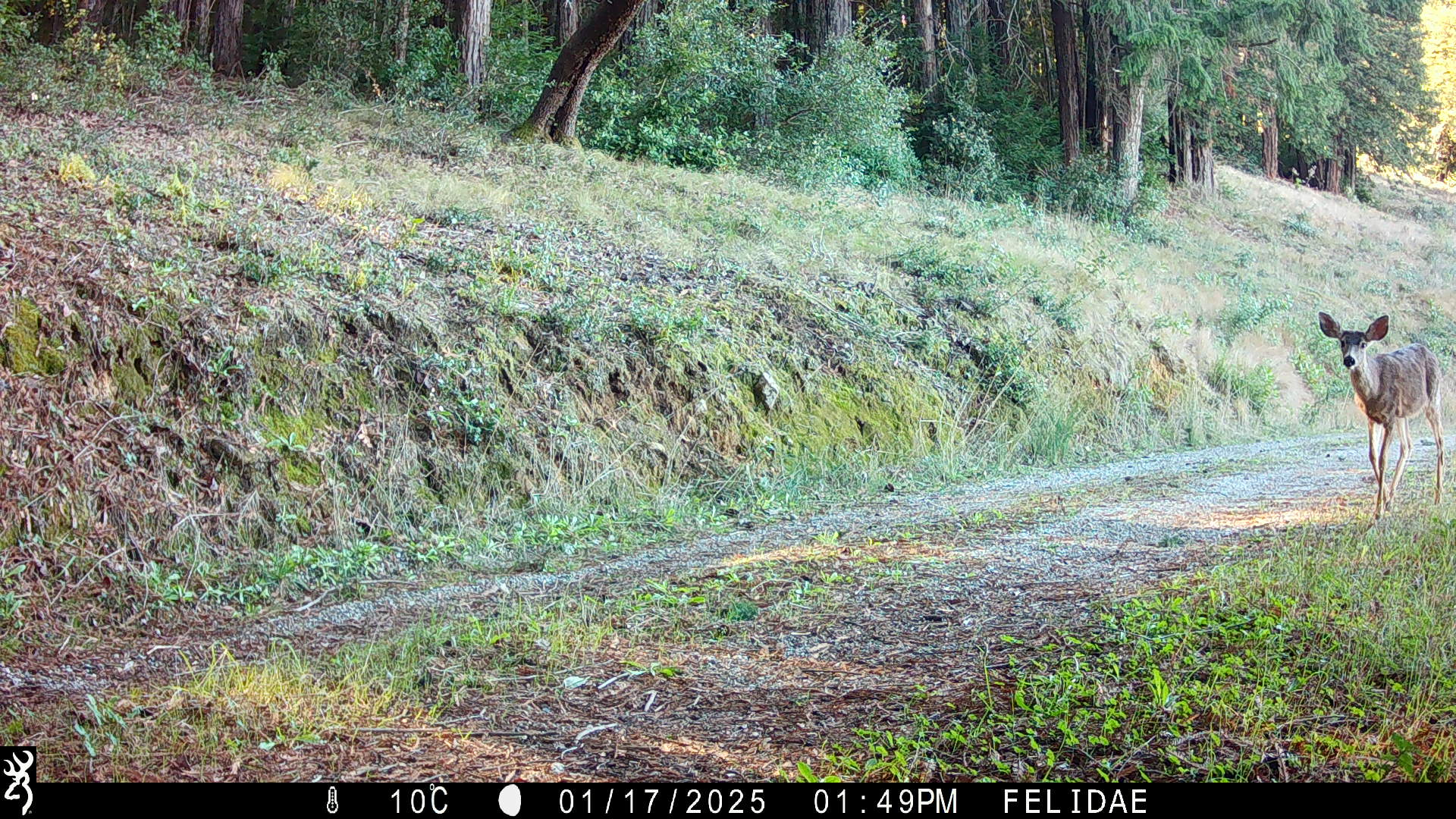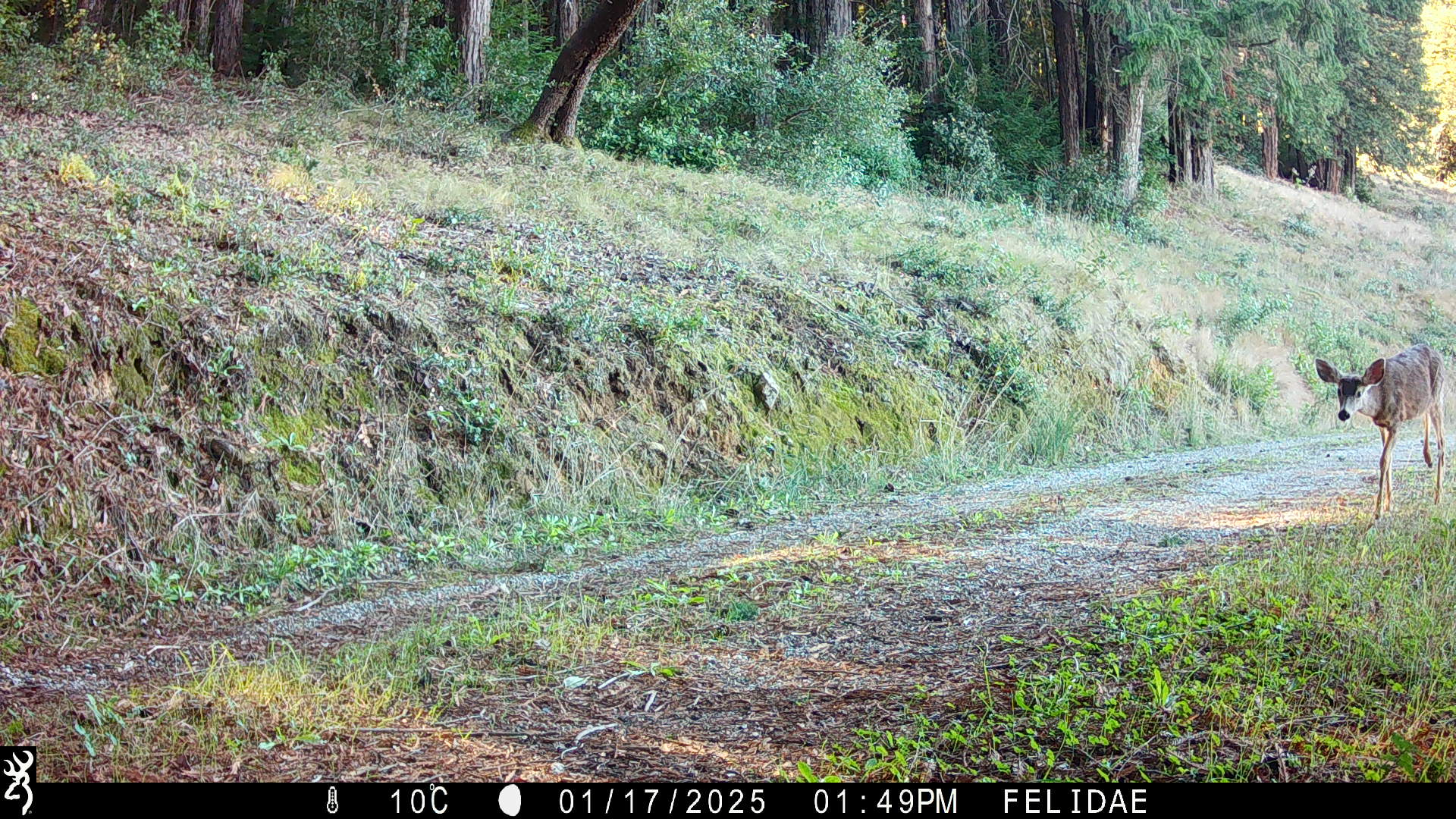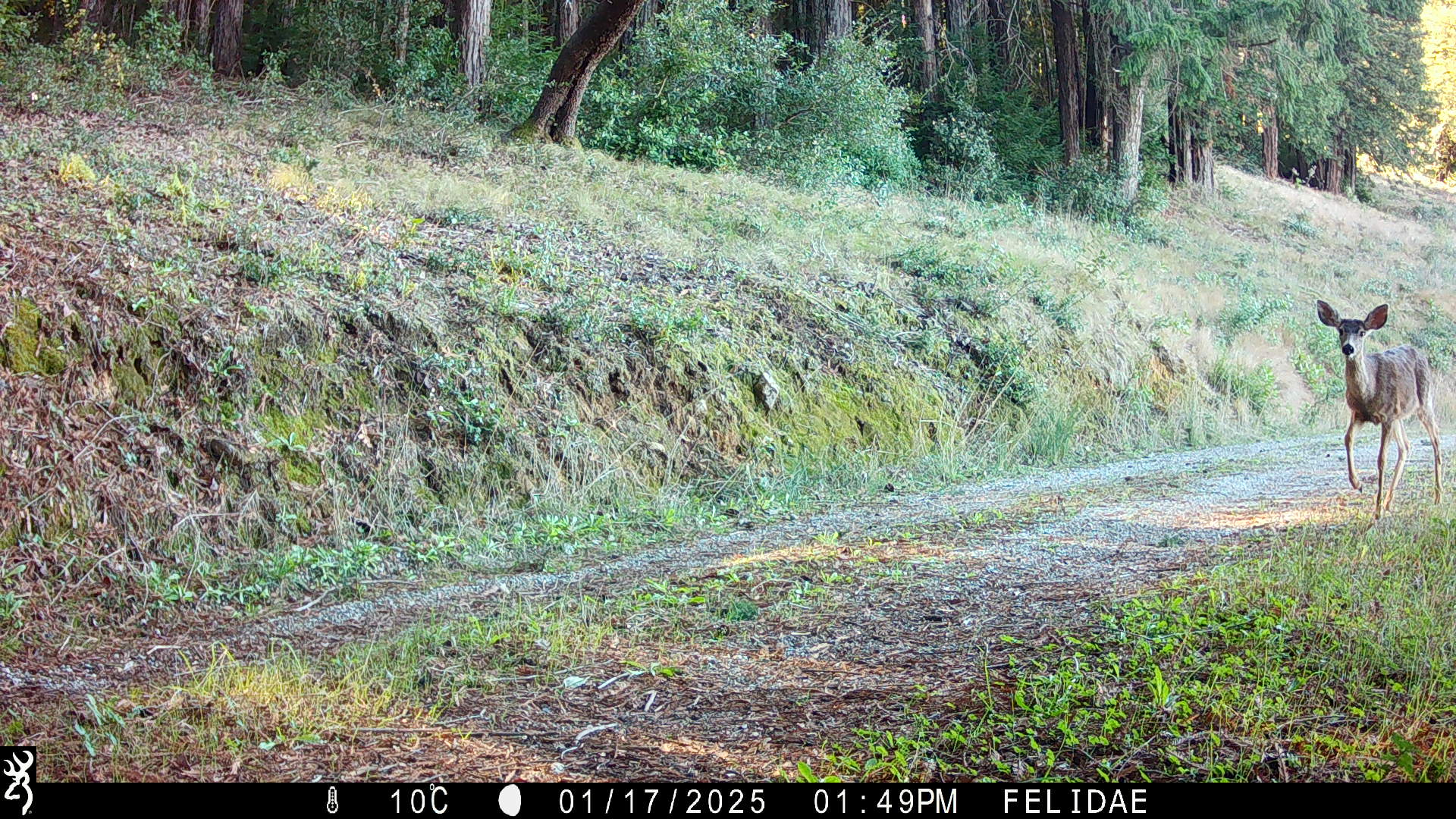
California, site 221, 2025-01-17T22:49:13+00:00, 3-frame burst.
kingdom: Animalia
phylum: Chordata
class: Mammalia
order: Artiodactyla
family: Cervidae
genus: Odocoileus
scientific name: Odocoileus hemionus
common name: mule deer